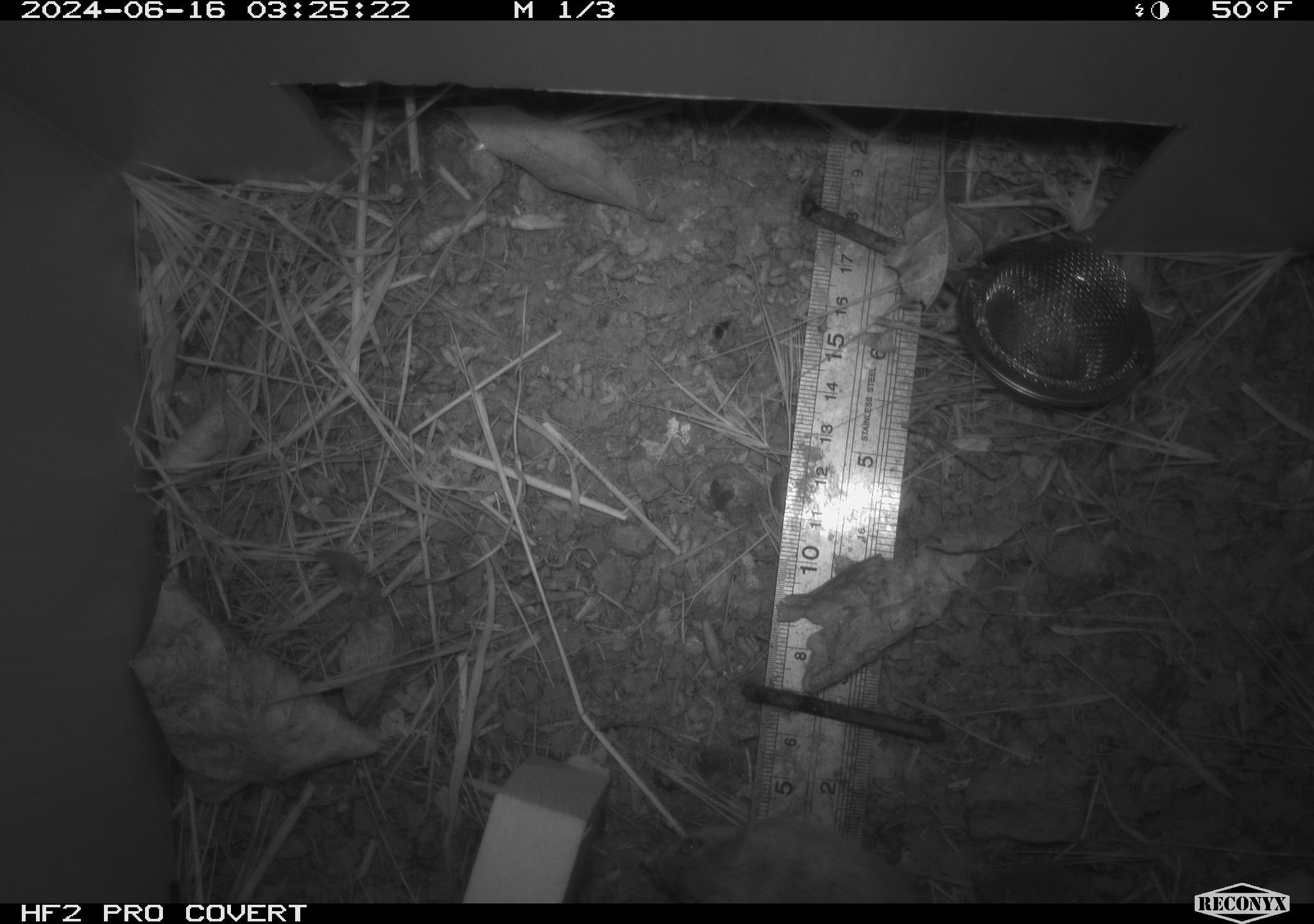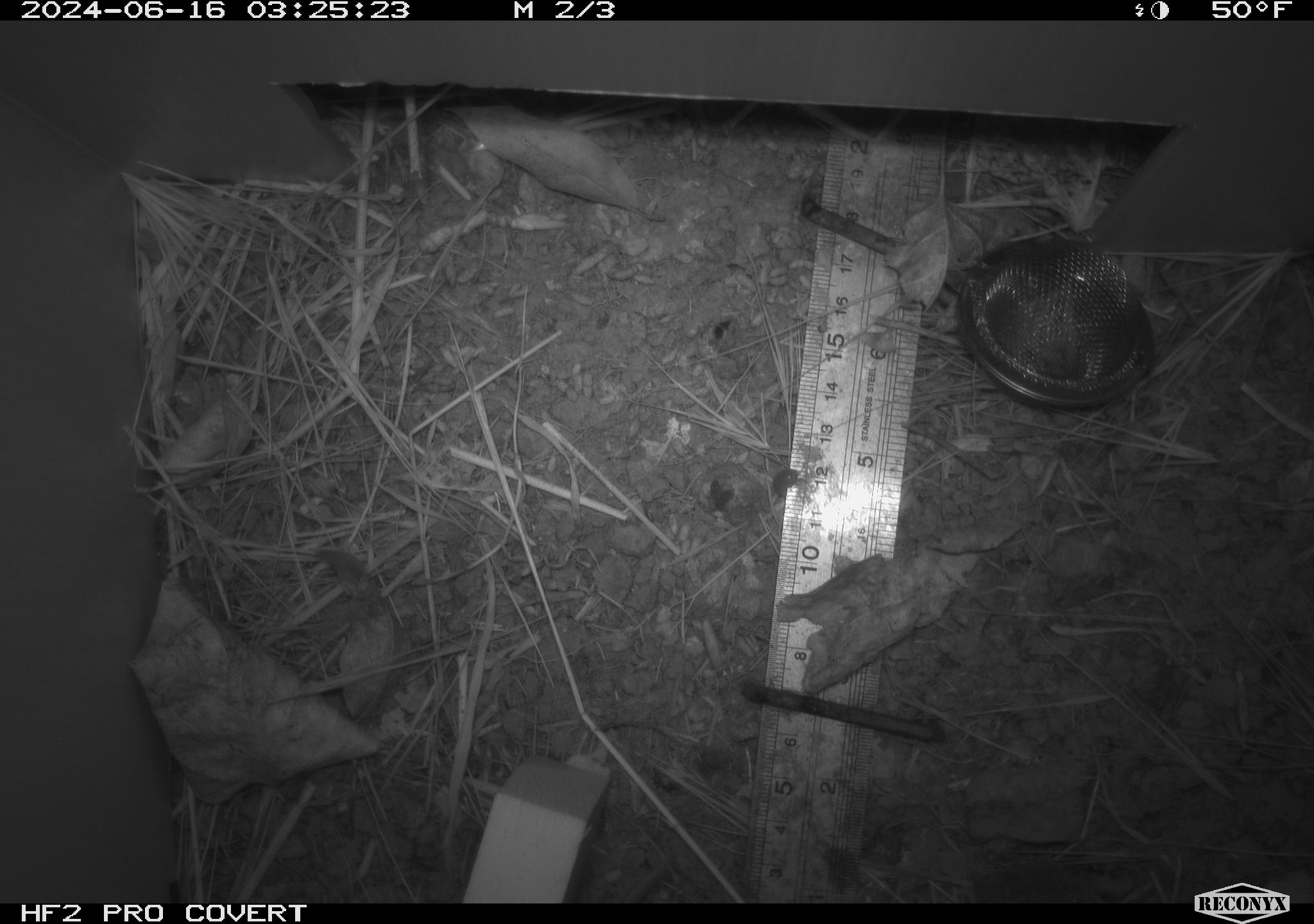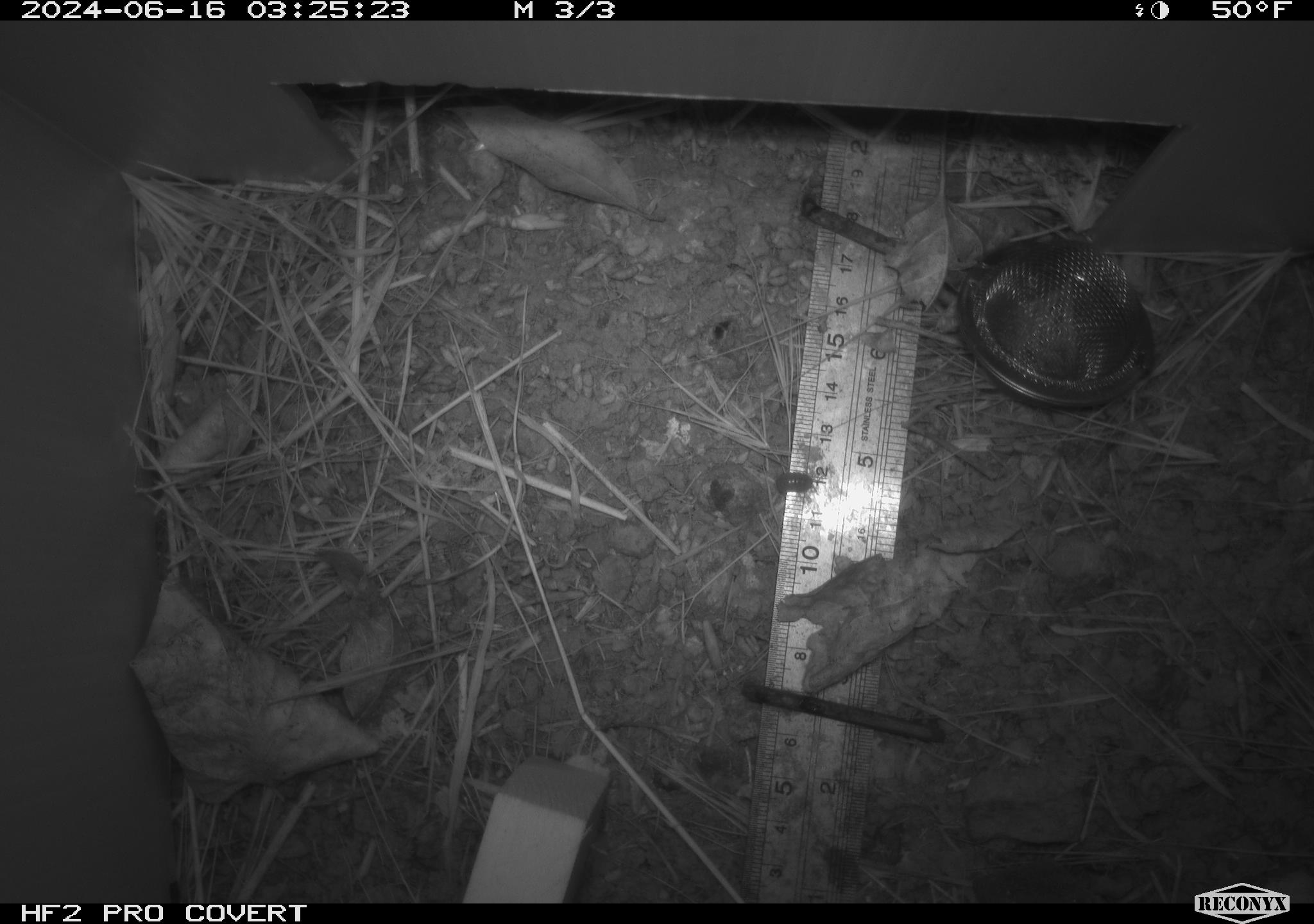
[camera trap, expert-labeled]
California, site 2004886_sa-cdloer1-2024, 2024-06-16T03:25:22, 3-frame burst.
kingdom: Animalia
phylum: Chordata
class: Mammalia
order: Rodentia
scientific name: Rodentia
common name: mouse species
Mouse species (Rodentia).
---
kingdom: Animalia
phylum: Arthropoda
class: Malacostraca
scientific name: Malacostraca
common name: amphipods, crabs, isopods, krill, lobsters and shrimps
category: malacostracan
Malacostracan (amphipods, crabs, isopods, krill, lobsters and shrimps) (Malacostraca).